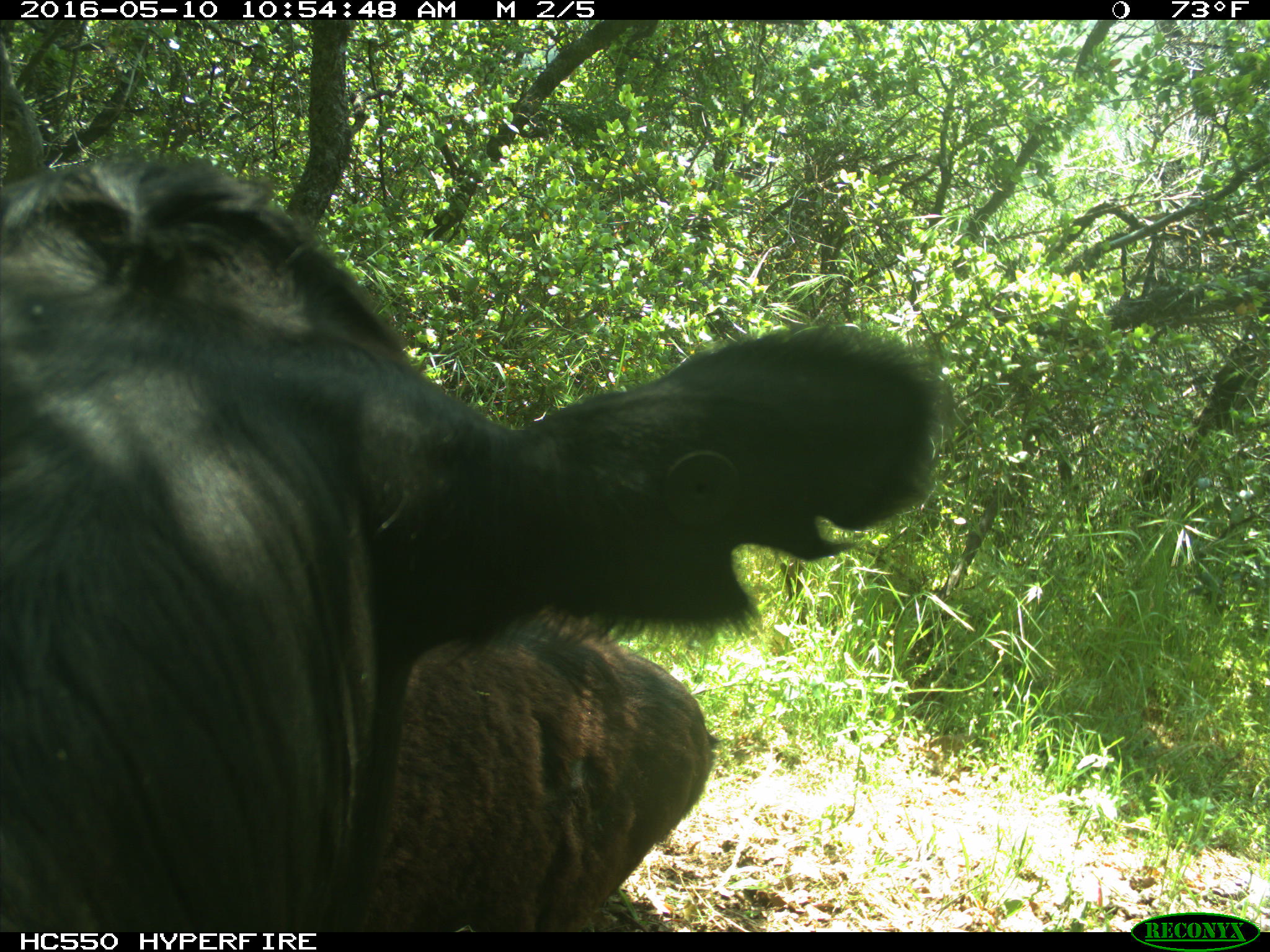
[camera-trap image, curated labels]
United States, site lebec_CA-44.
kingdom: Animalia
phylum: Chordata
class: Mammalia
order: Artiodactyla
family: Bovidae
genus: Bos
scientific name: Bos taurus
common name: domestic cow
Bos taurus (domestic cow).